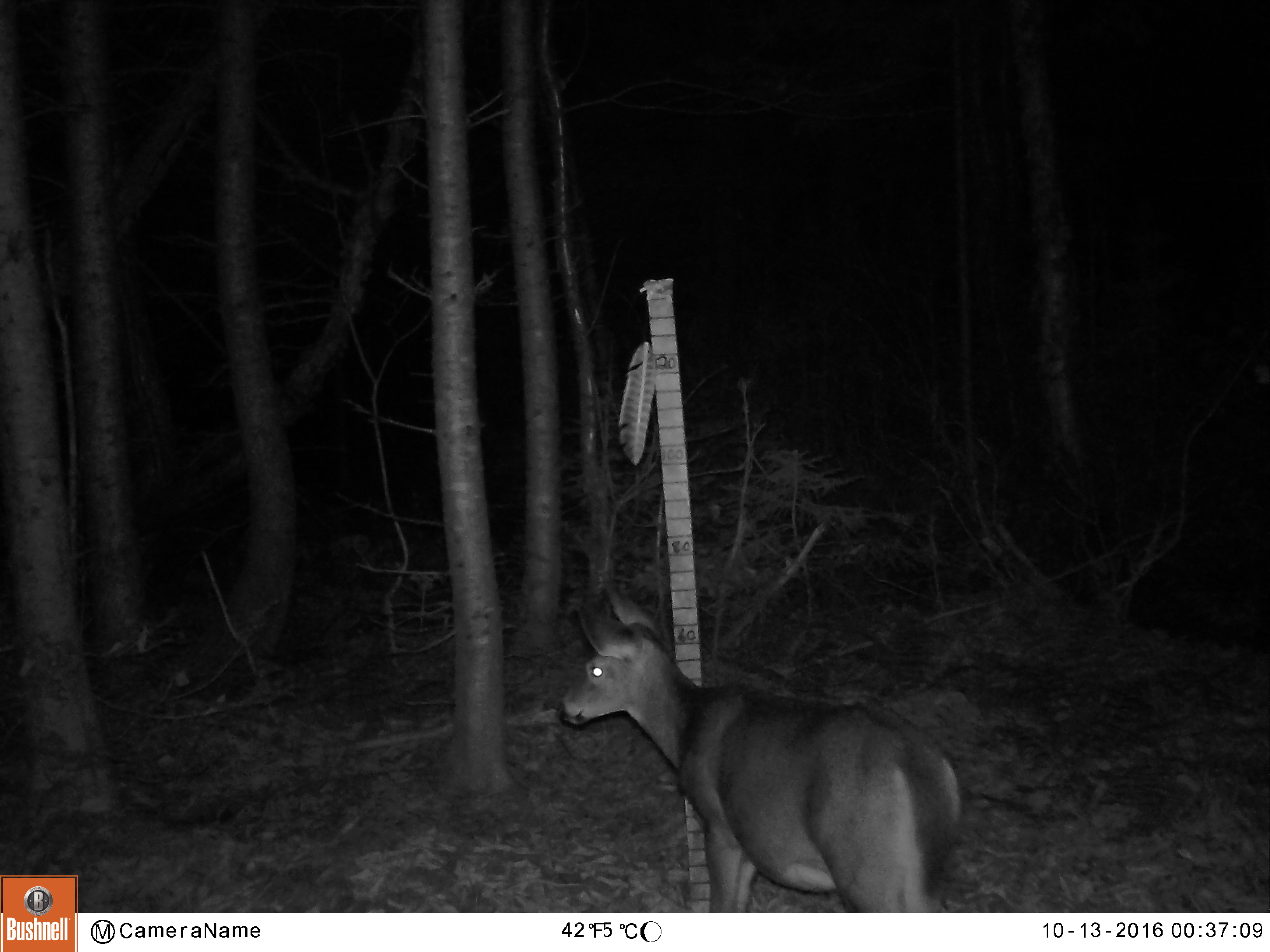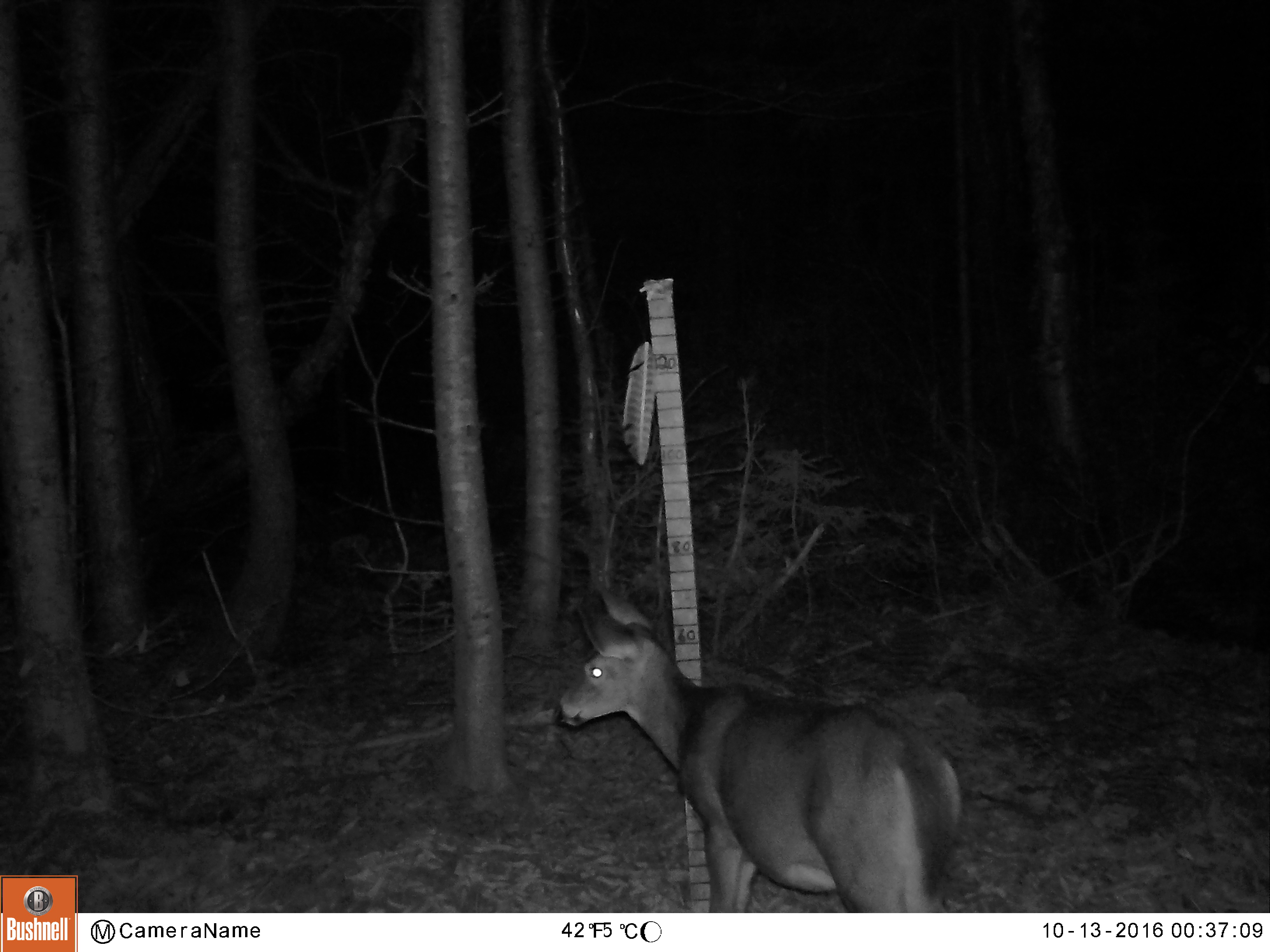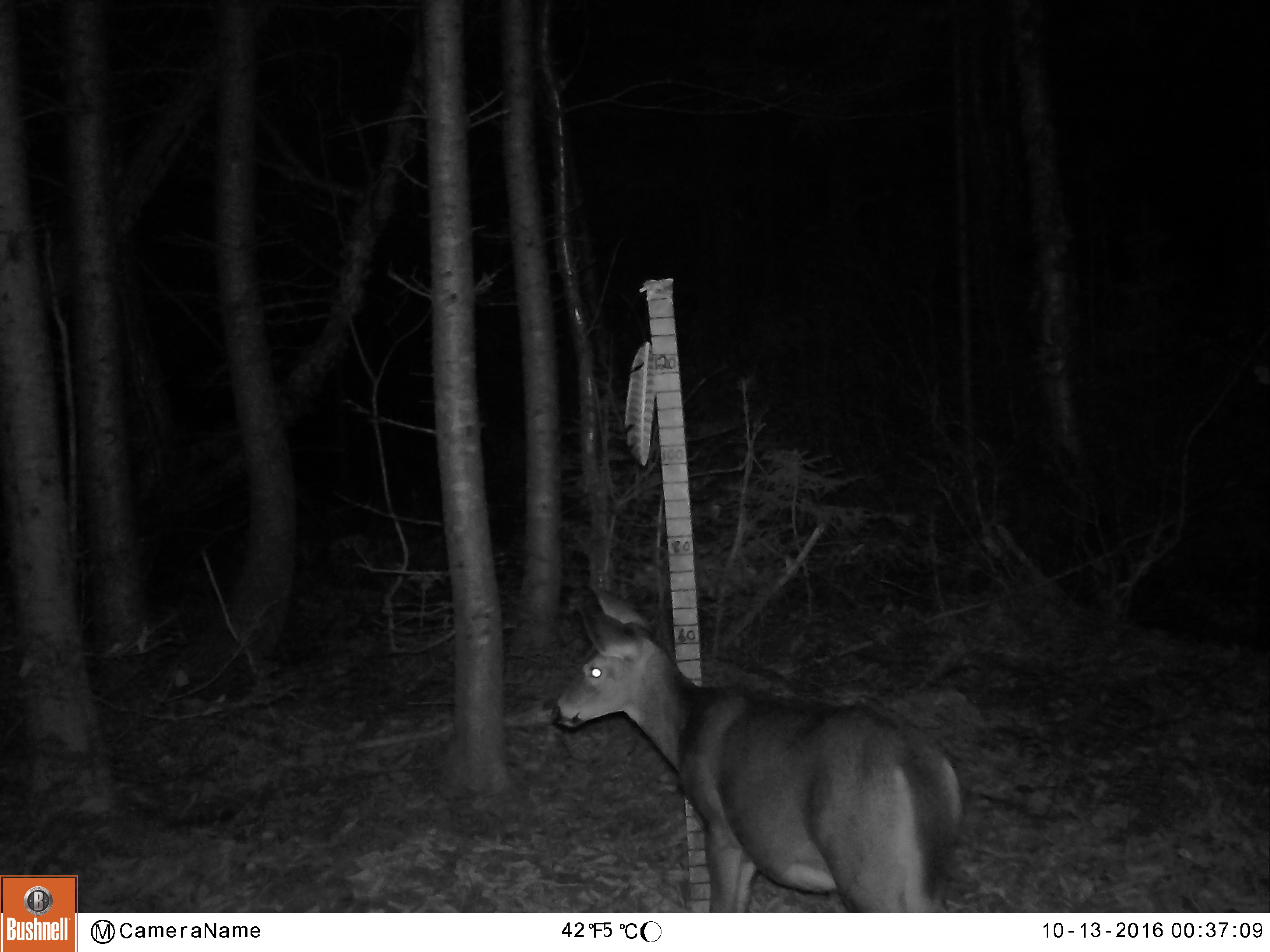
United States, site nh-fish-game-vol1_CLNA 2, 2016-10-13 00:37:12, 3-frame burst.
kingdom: Animalia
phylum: Chordata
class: Mammalia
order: Artiodactyla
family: Cervidae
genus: Odocoileus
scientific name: Odocoileus virginianus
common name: white-tailed deer